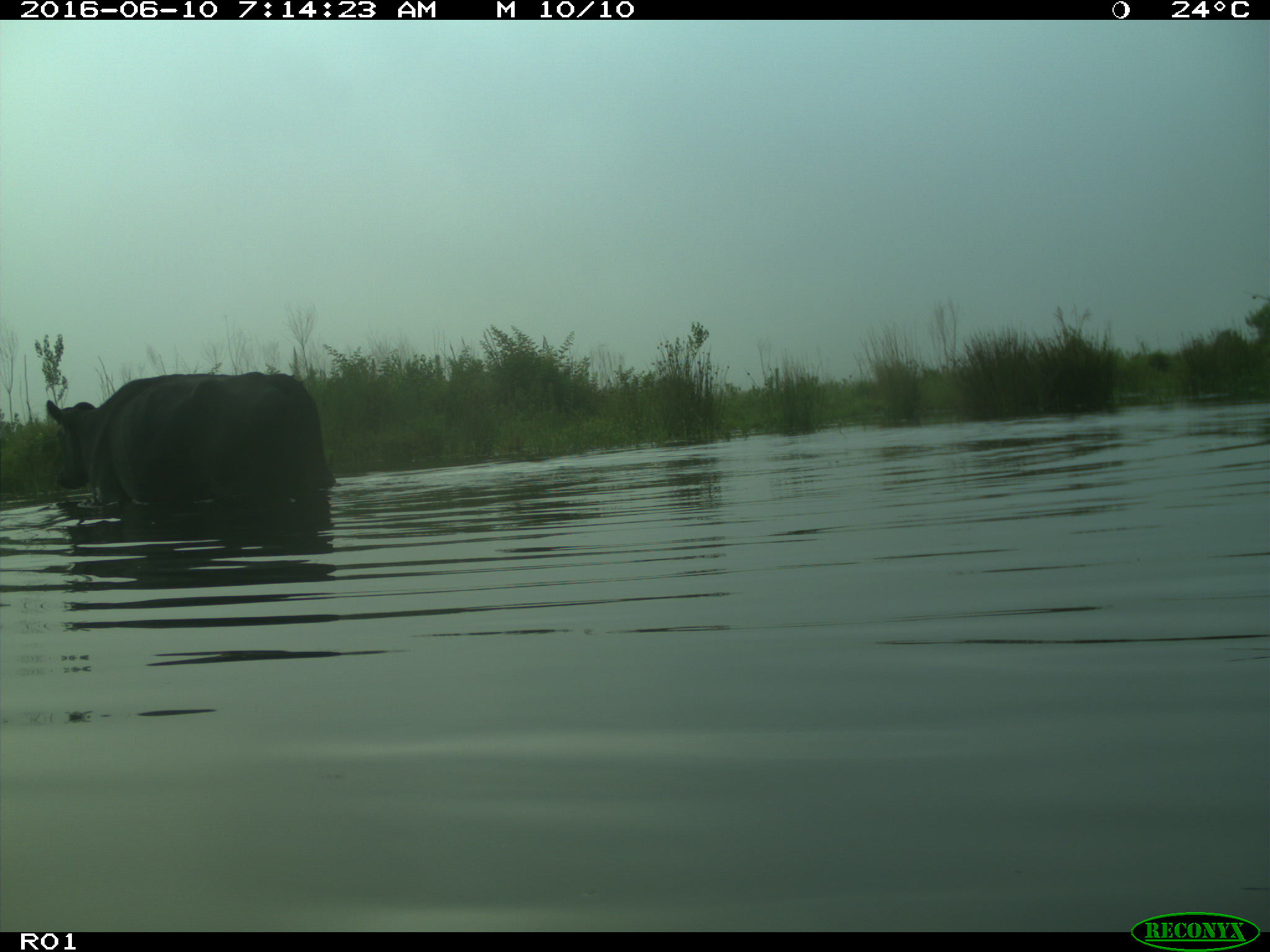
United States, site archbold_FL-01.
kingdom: Animalia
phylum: Chordata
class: Mammalia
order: Artiodactyla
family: Bovidae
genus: Bos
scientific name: Bos taurus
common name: domestic cow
Bos taurus (domestic cow).